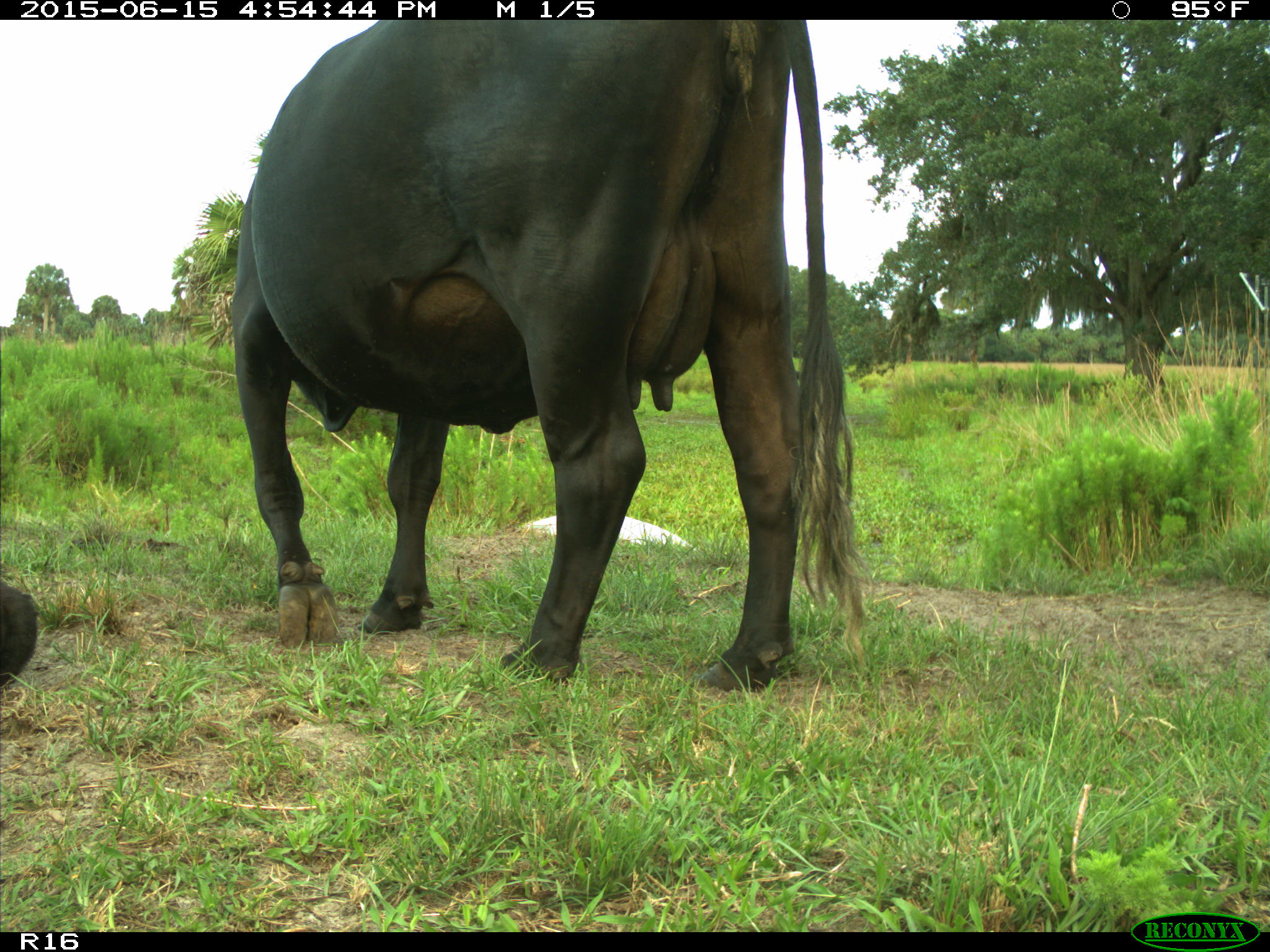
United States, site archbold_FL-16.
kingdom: Animalia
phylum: Chordata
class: Mammalia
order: Artiodactyla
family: Bovidae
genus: Bos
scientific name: Bos taurus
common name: domestic cow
Bos taurus (domestic cow).